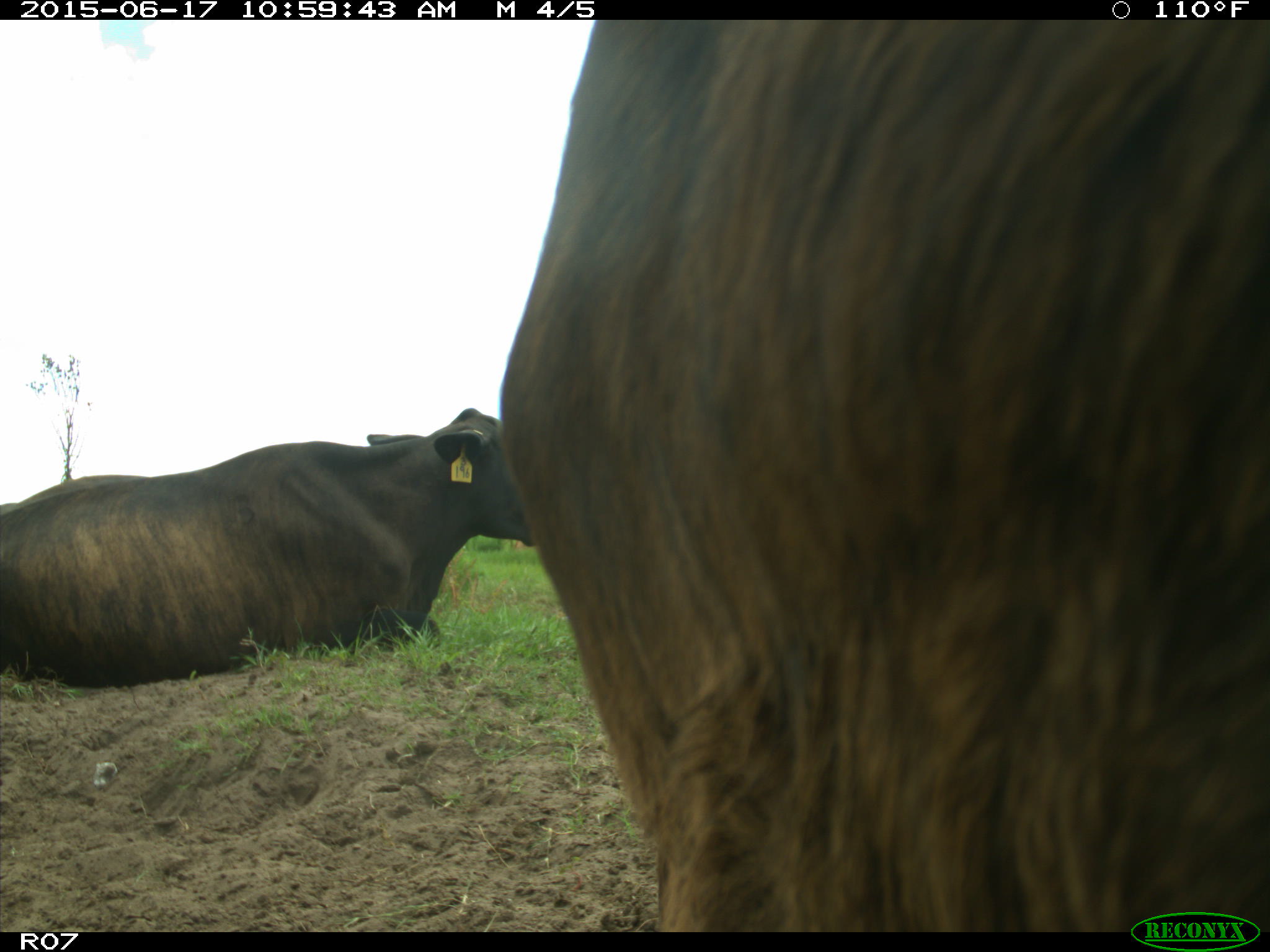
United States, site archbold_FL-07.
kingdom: Animalia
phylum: Chordata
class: Mammalia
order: Artiodactyla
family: Bovidae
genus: Bos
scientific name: Bos taurus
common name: domestic cow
Bos taurus (domestic cow).